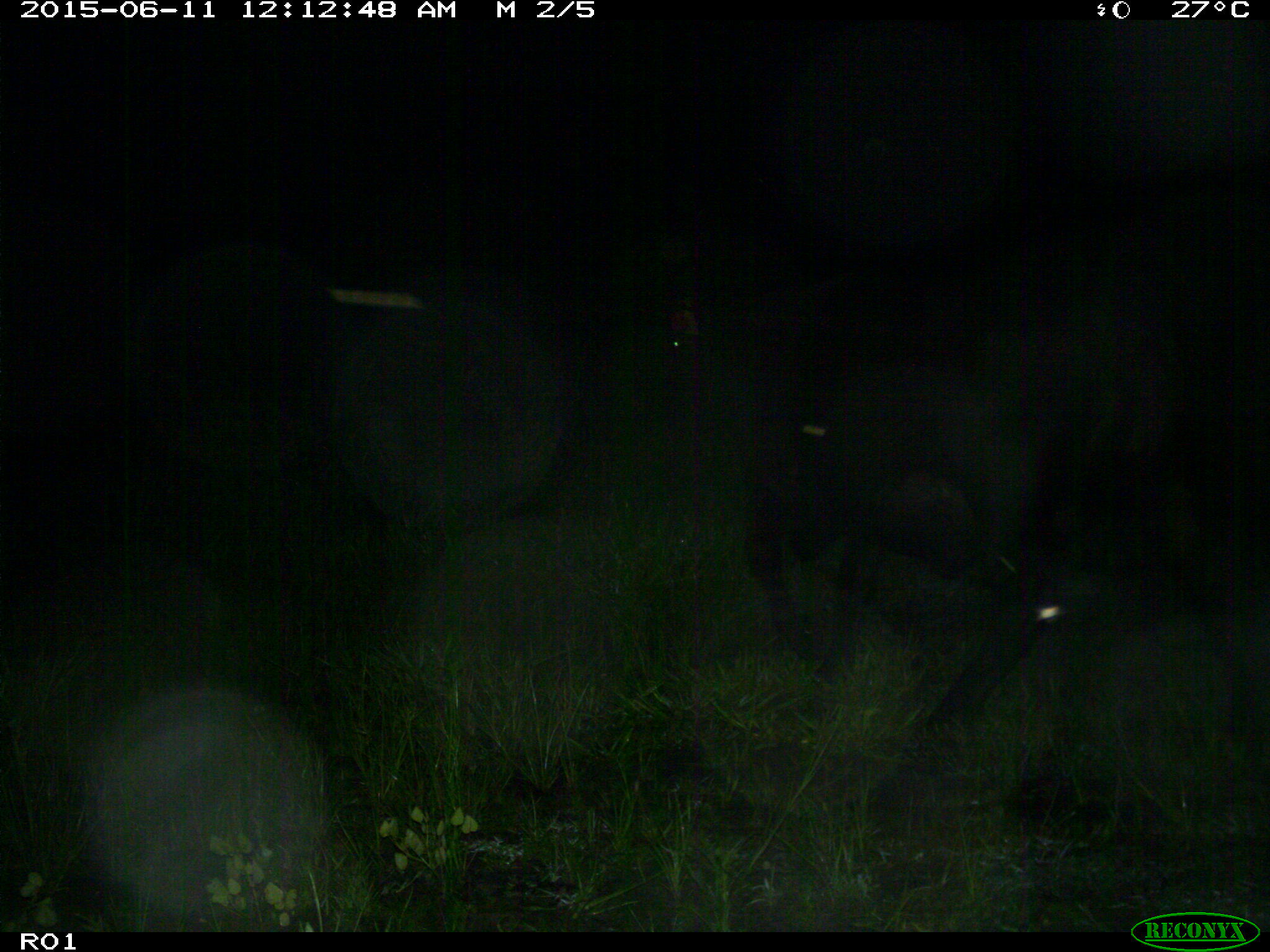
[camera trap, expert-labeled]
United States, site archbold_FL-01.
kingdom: Animalia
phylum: Chordata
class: Mammalia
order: Artiodactyla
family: Bovidae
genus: Bos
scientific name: Bos taurus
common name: domestic cow